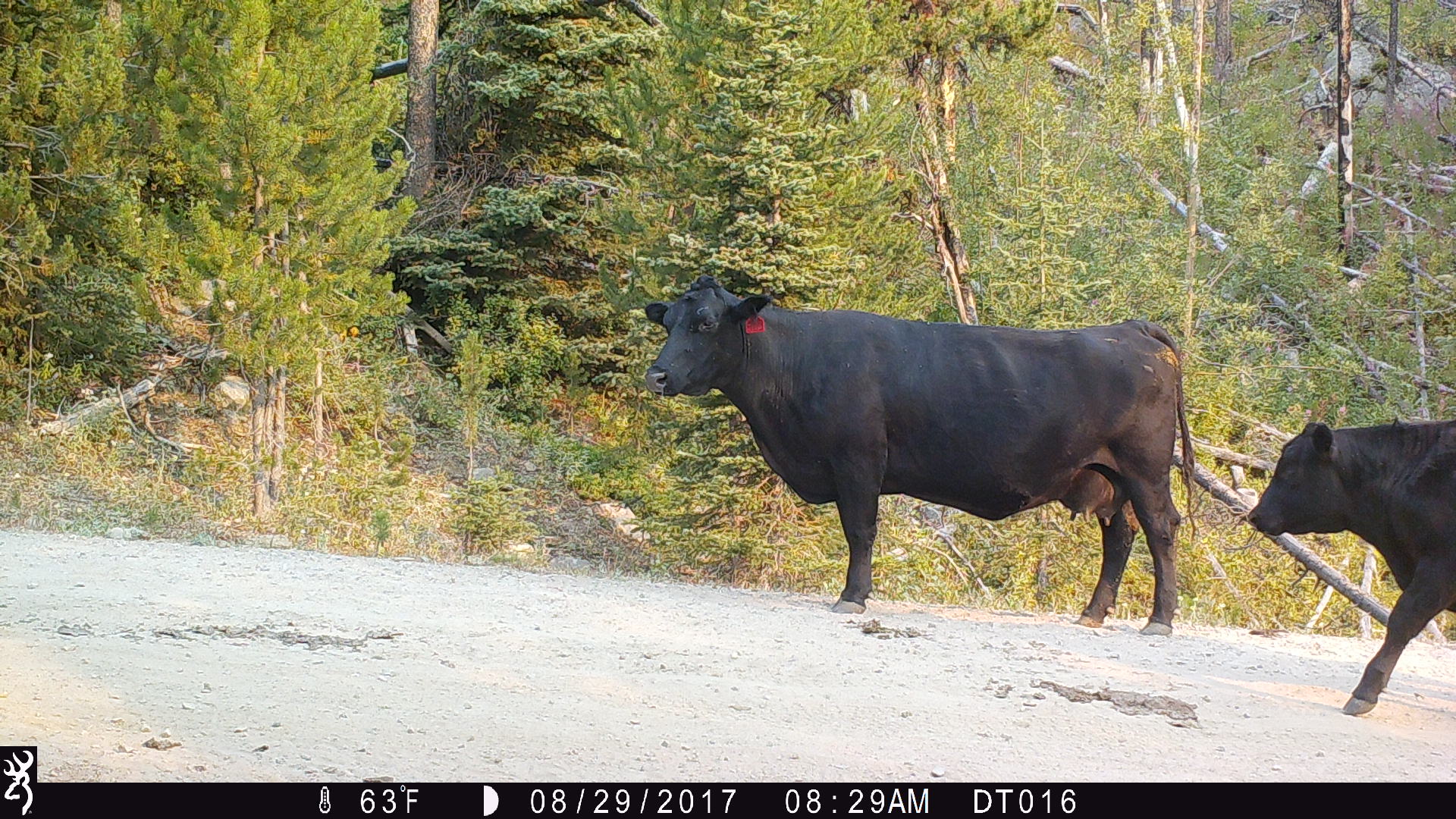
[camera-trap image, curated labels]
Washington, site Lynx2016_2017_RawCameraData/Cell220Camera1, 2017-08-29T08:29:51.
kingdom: Animalia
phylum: Chordata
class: Mammalia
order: Artiodactyla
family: Bovidae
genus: Bos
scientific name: Bos taurus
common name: domestic cattle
Domestic cattle (Bos taurus). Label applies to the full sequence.